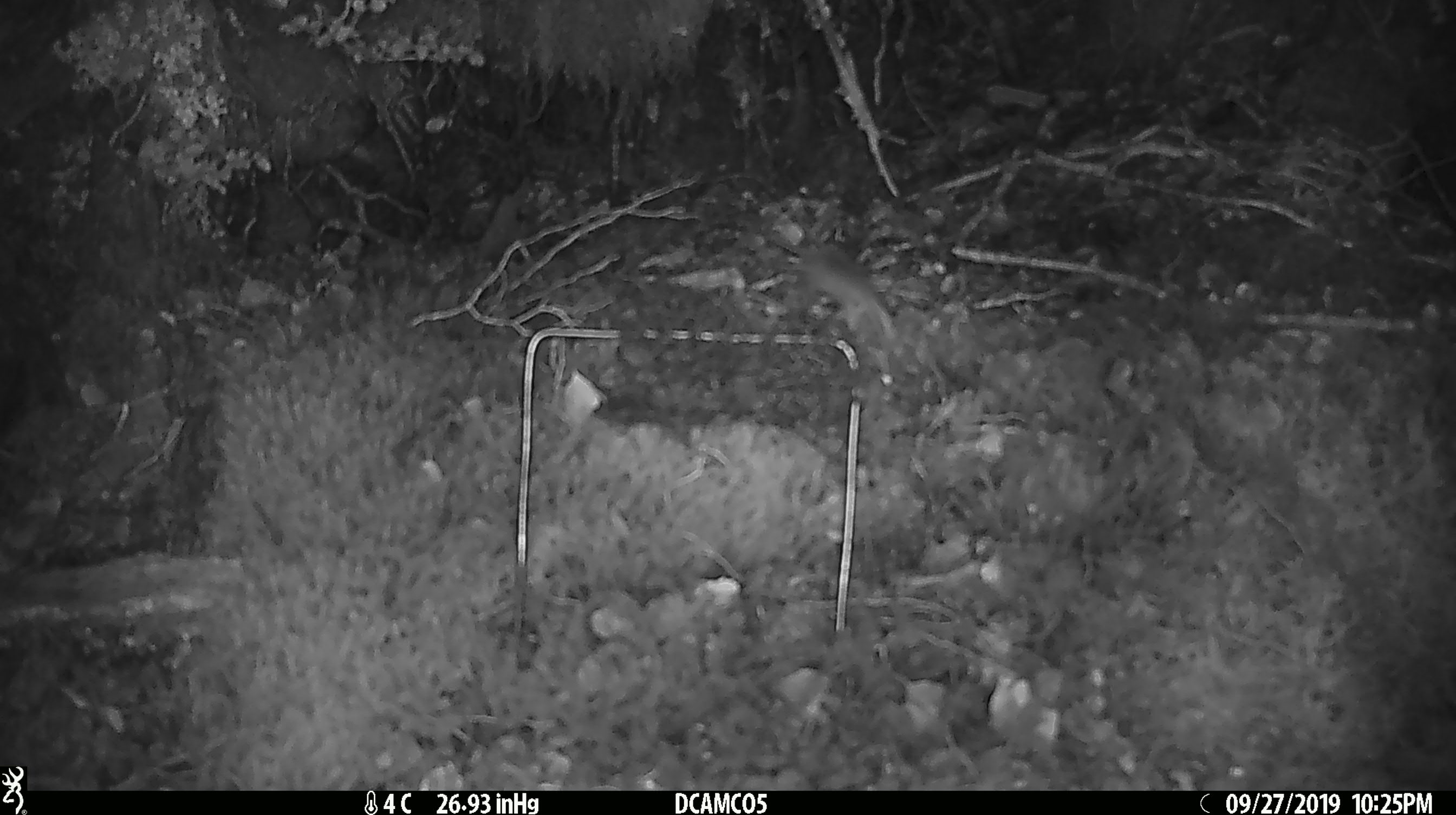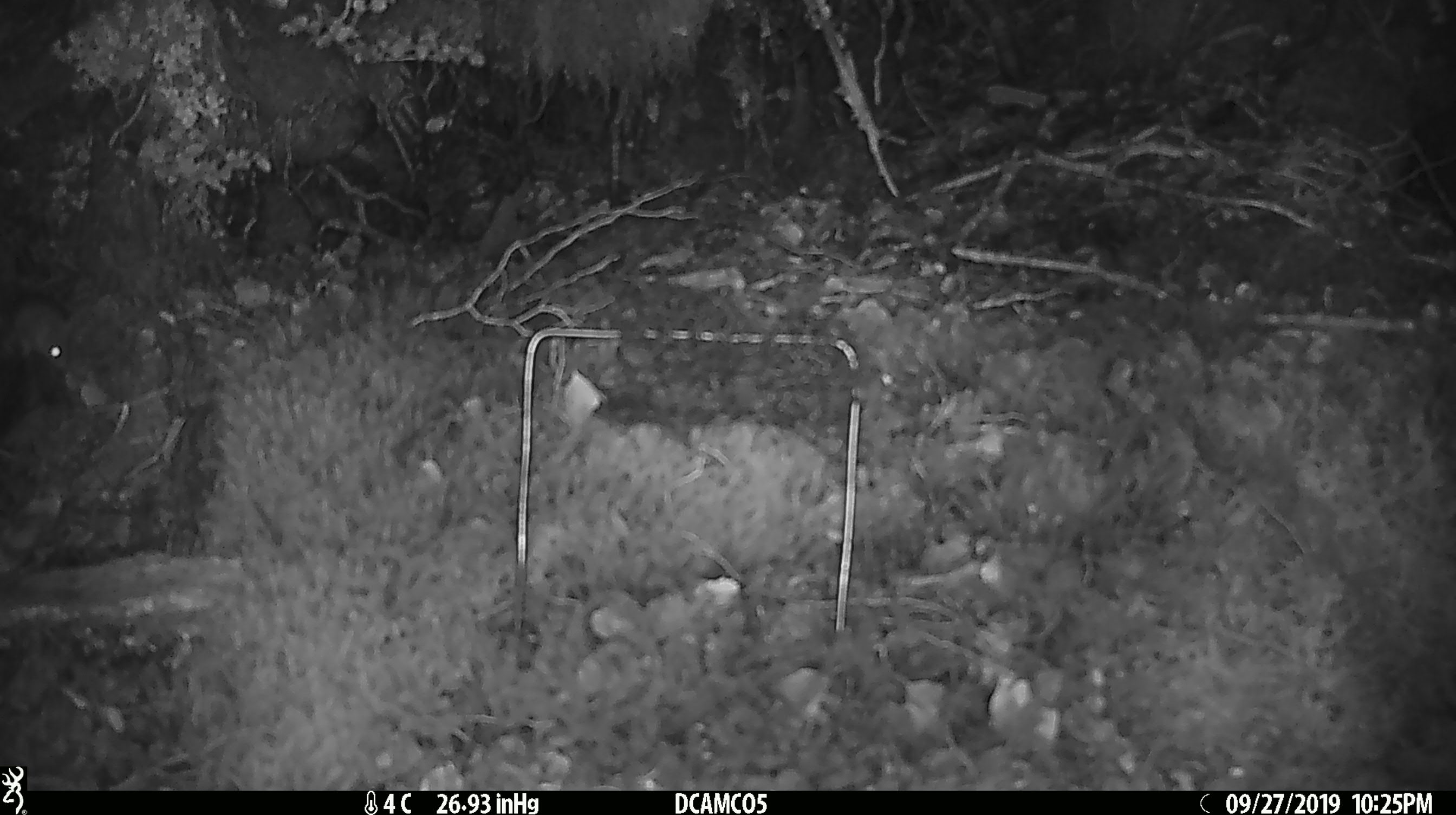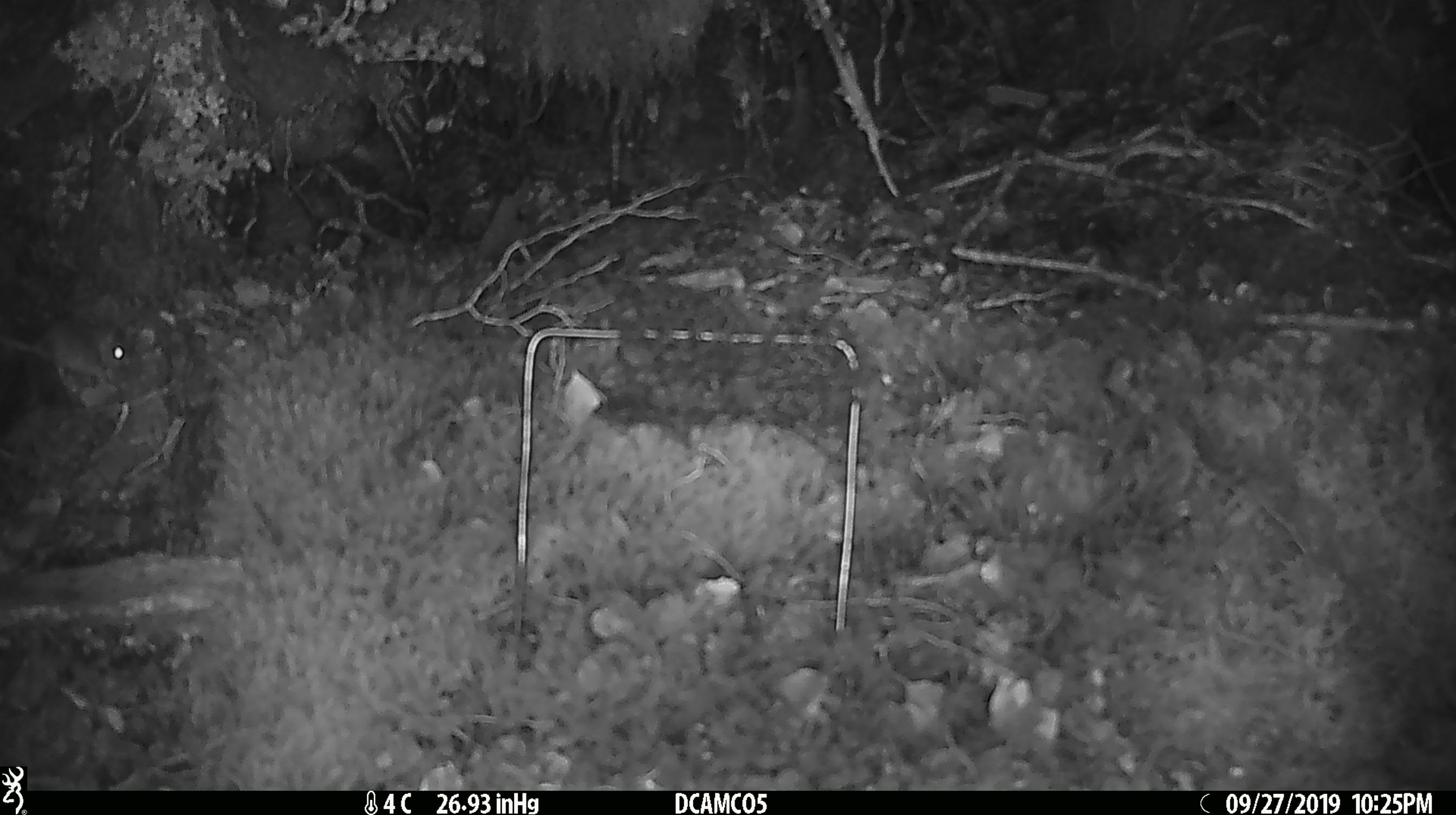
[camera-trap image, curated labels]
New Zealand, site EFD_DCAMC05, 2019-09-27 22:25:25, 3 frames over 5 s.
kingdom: Animalia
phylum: Chordata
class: Mammalia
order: Rodentia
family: Muridae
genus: Mus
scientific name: Mus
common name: mouse